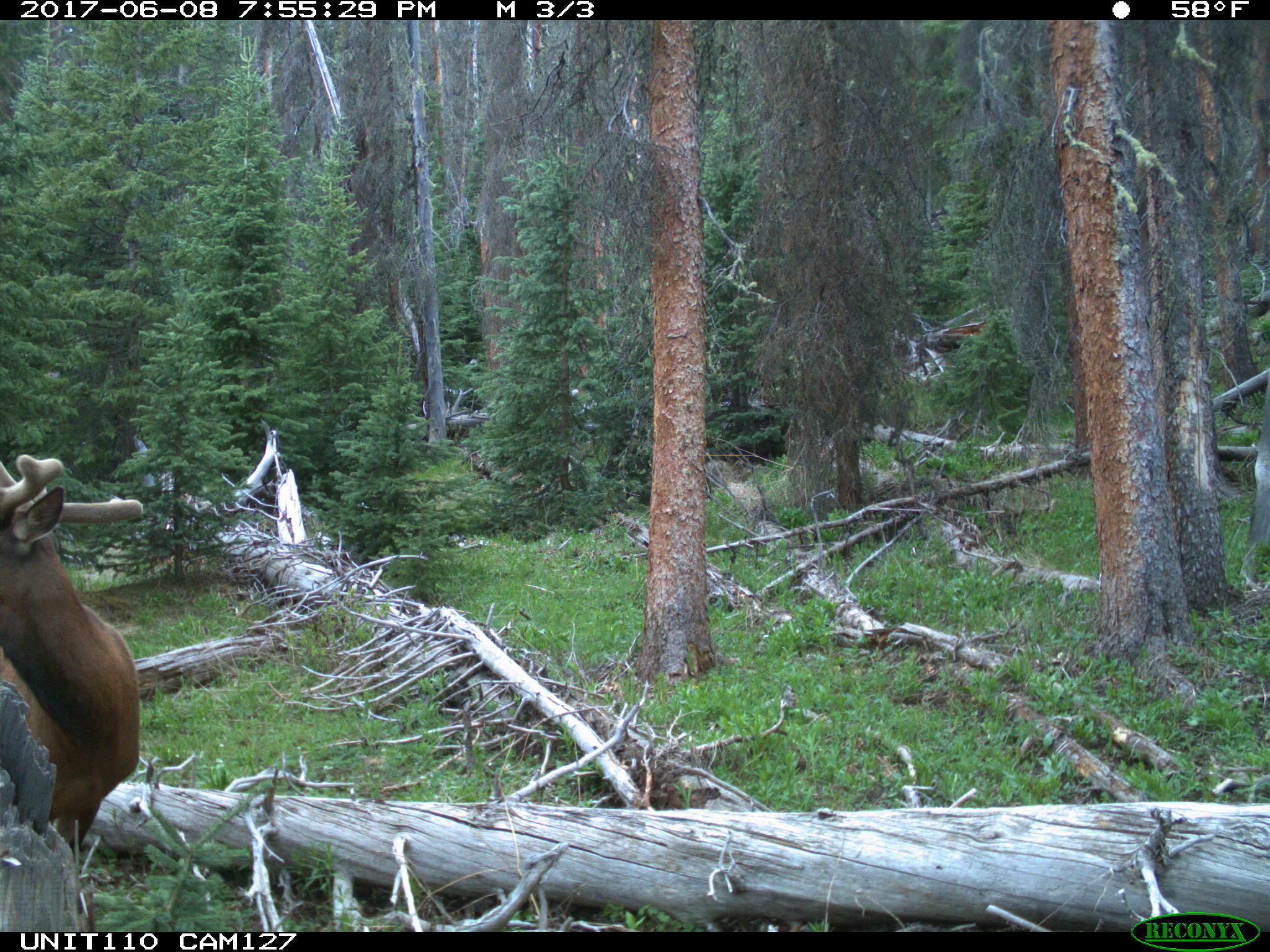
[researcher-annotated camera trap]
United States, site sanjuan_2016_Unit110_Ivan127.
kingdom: Animalia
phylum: Chordata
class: Mammalia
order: Artiodactyla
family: Cervidae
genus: Cervus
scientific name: Cervus elaphus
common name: red deer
Cervus elaphus (red deer).